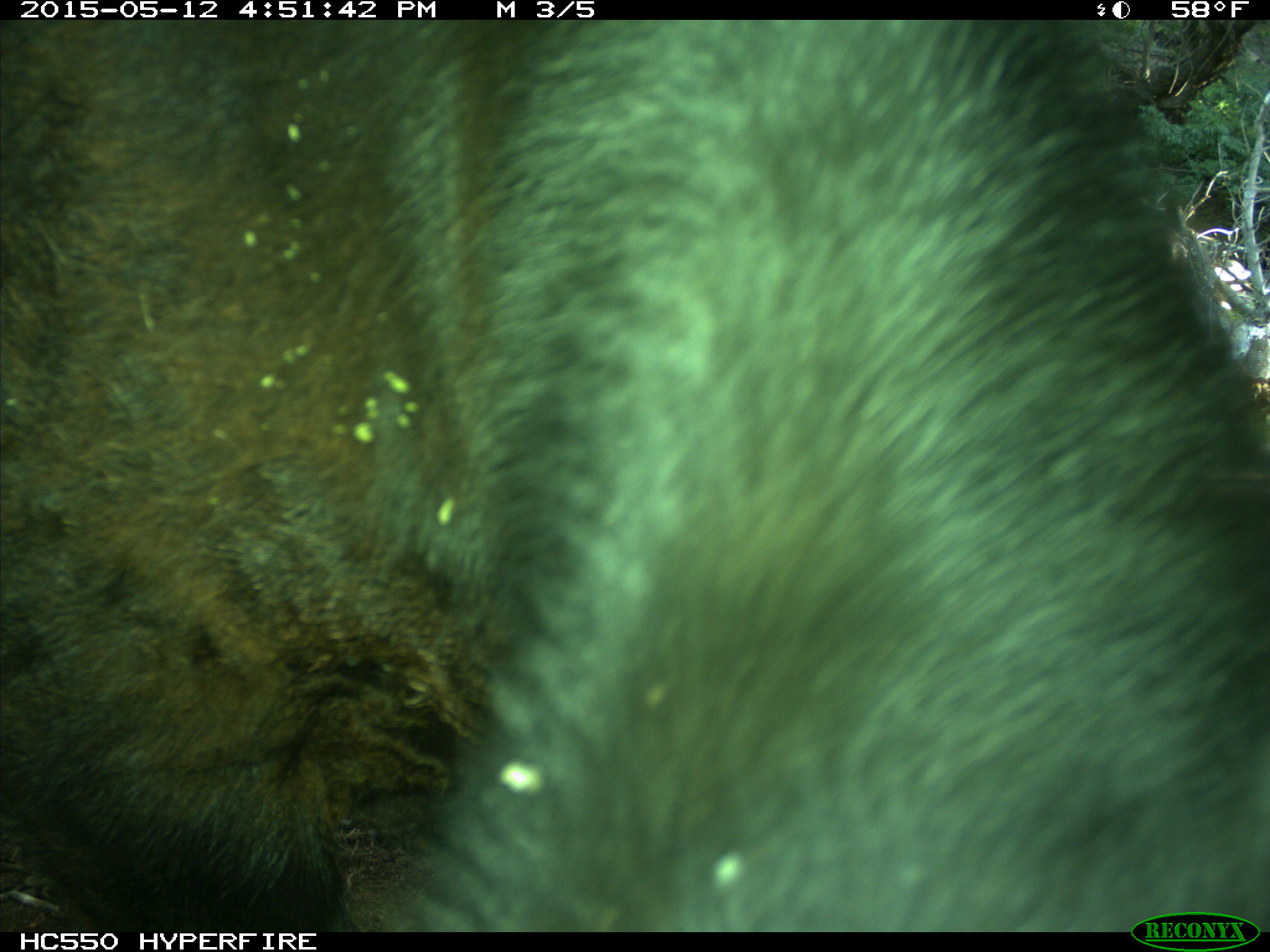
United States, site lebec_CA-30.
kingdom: Animalia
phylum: Chordata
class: Mammalia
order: Artiodactyla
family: Bovidae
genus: Bos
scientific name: Bos taurus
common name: domestic cow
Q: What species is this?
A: Bos taurus (domestic cow).